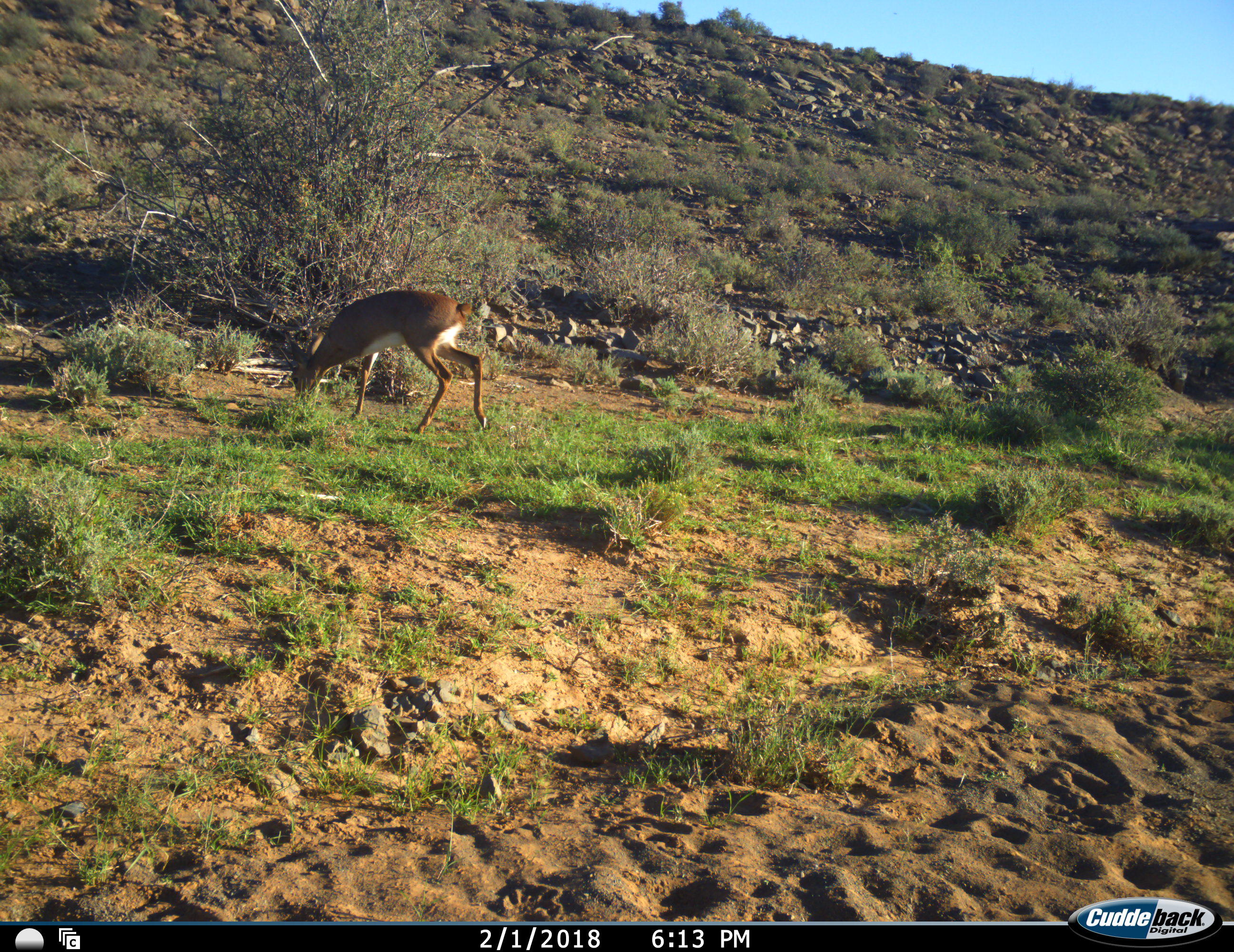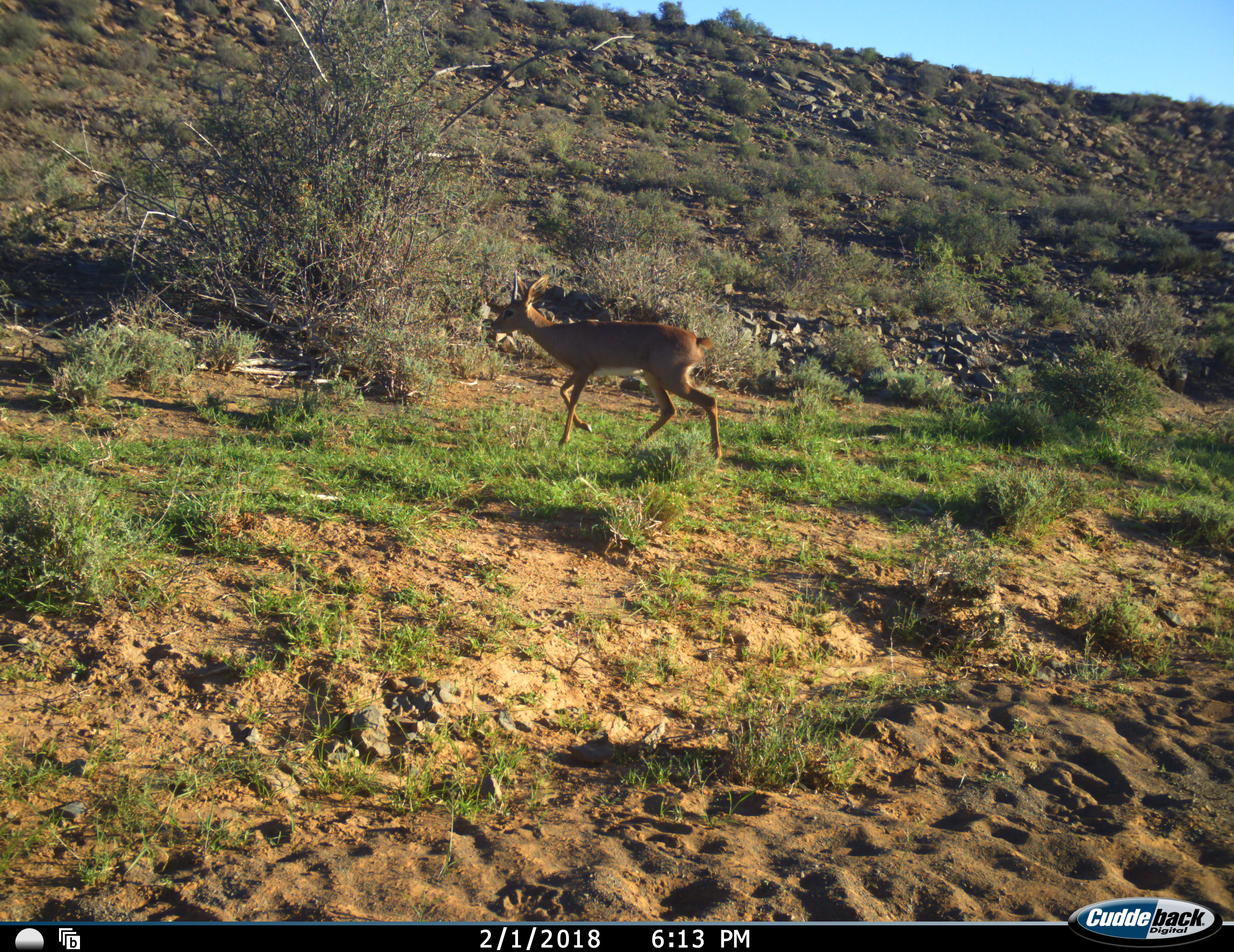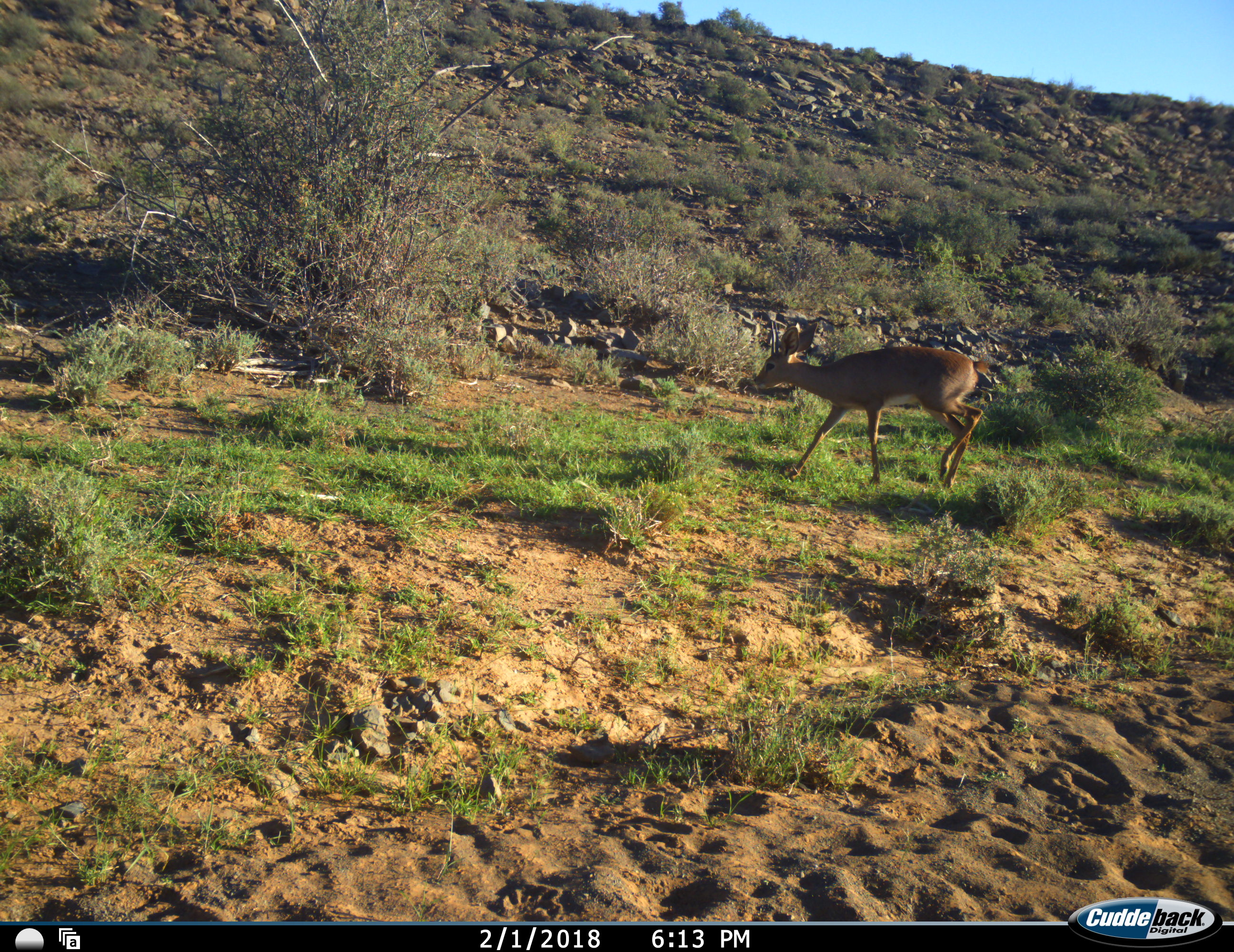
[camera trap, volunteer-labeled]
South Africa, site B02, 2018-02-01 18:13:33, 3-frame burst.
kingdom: Animalia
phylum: Chordata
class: Mammalia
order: Artiodactyla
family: Bovidae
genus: Raphicerus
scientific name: Raphicerus campestris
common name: steenbok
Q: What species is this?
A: Steenbok (Raphicerus campestris).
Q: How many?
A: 1.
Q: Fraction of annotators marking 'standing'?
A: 0%.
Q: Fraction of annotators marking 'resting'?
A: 0%.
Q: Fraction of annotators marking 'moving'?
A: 86%.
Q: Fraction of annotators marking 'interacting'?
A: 0%.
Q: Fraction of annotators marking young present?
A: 0%.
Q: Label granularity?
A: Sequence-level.